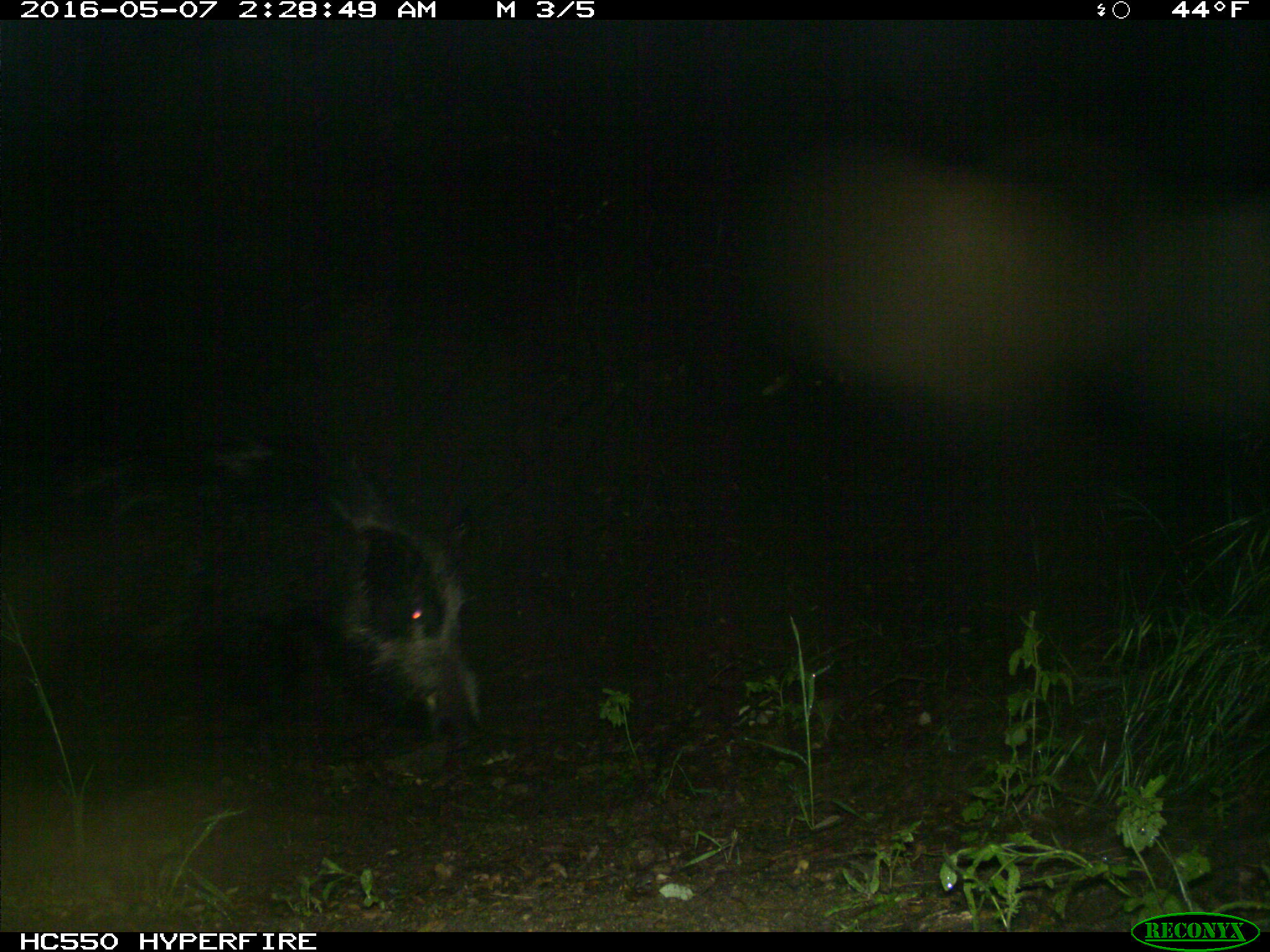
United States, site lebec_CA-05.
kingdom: Animalia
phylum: Chordata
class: Mammalia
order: Artiodactyla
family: Suidae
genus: Sus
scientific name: Sus scrofa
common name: wild boar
Sus scrofa (wild boar).